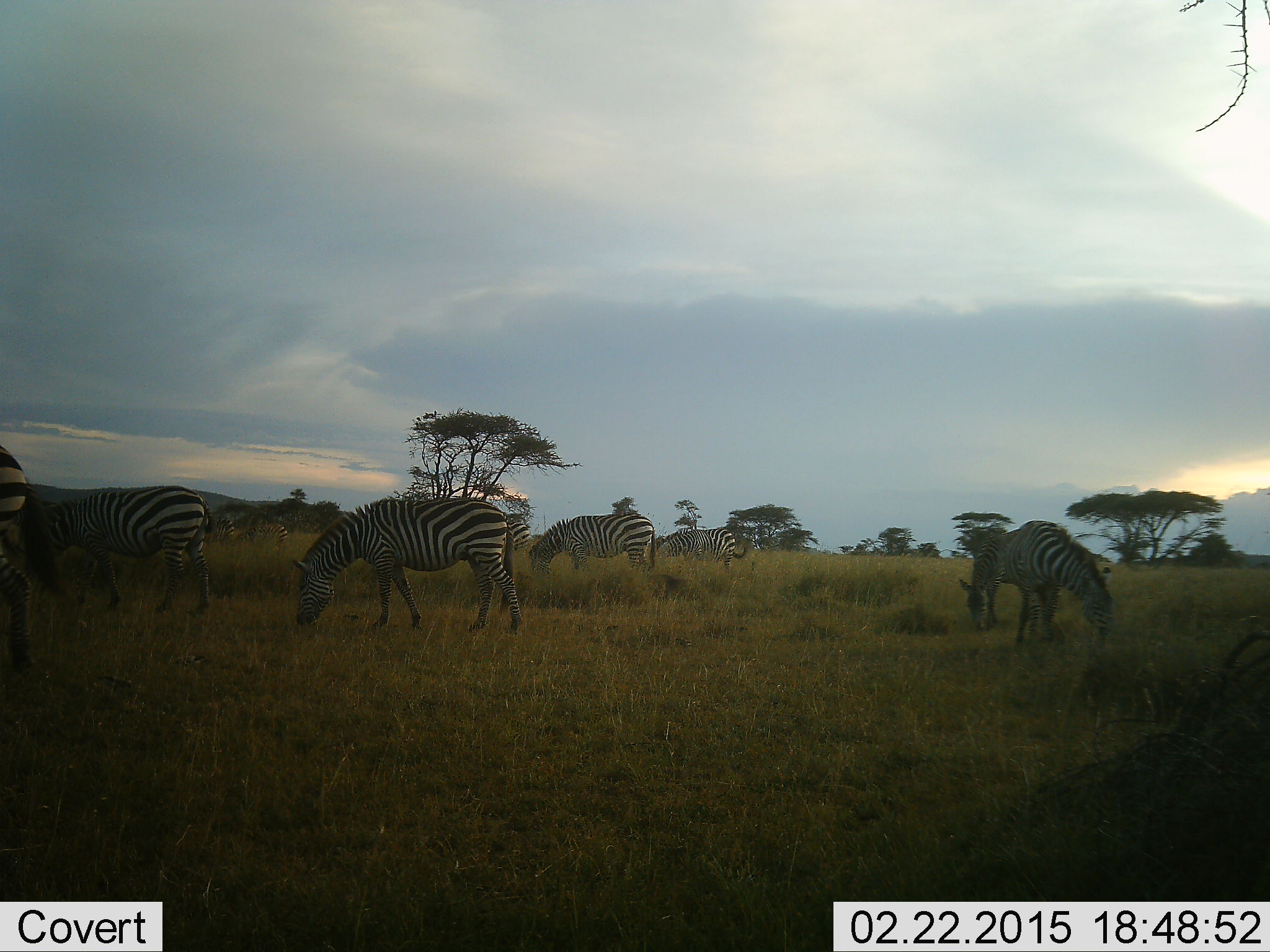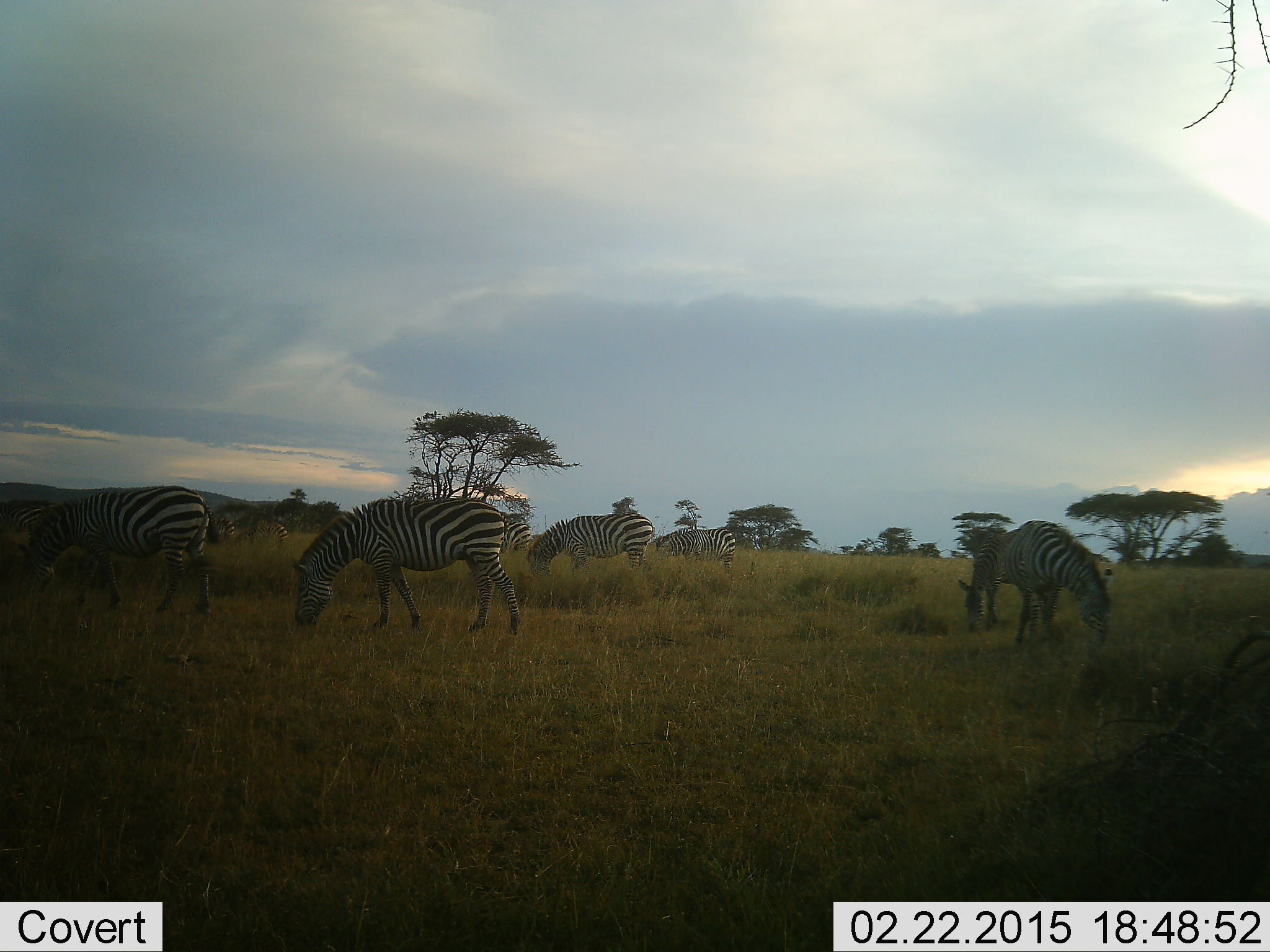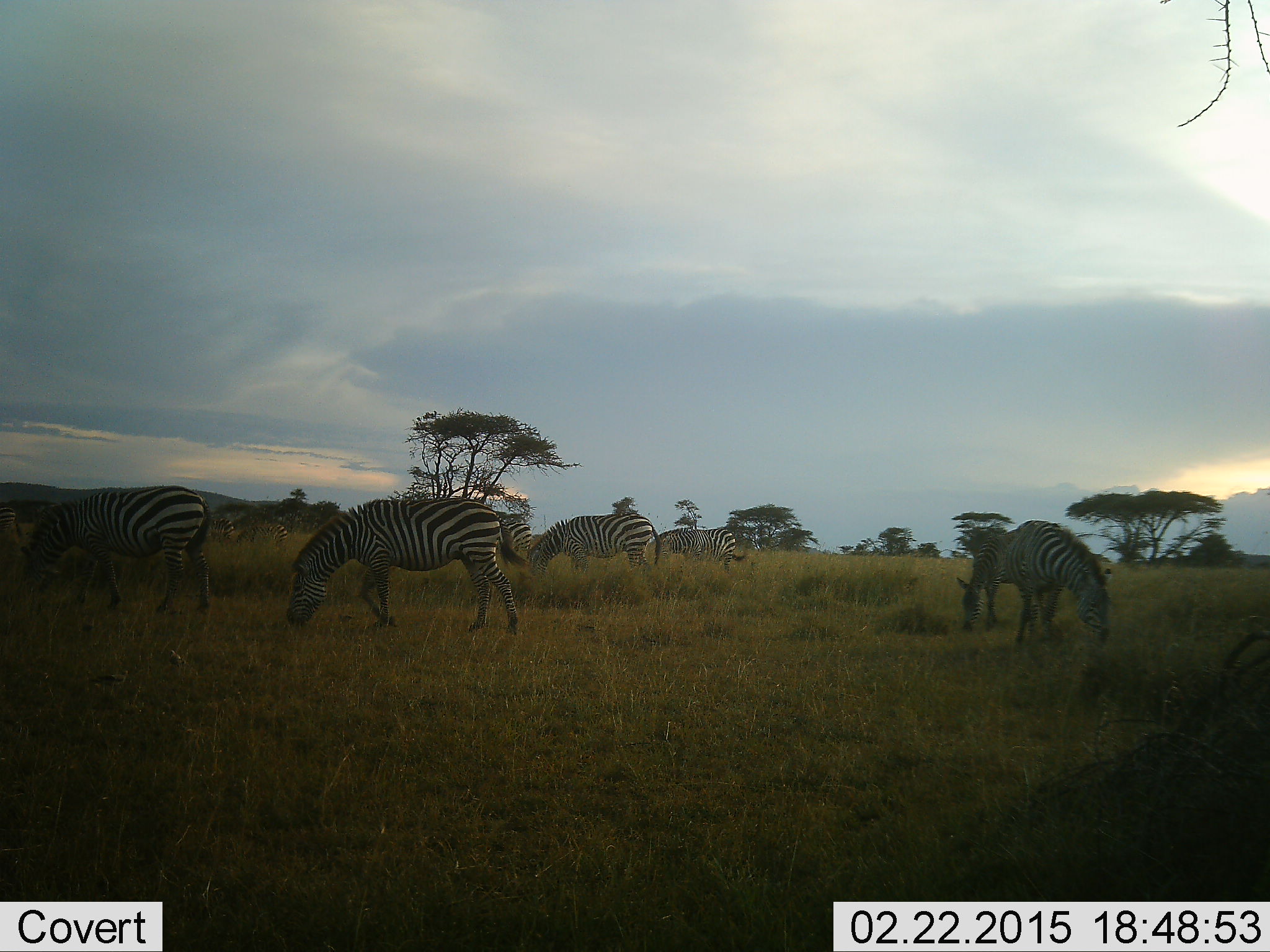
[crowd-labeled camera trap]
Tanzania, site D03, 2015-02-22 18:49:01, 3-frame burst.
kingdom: Animalia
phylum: Chordata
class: Mammalia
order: Perissodactyla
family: Equidae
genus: Equus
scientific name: Equus quagga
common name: plains zebra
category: zebra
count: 7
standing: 40%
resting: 0%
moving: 20%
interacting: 0%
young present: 0%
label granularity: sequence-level